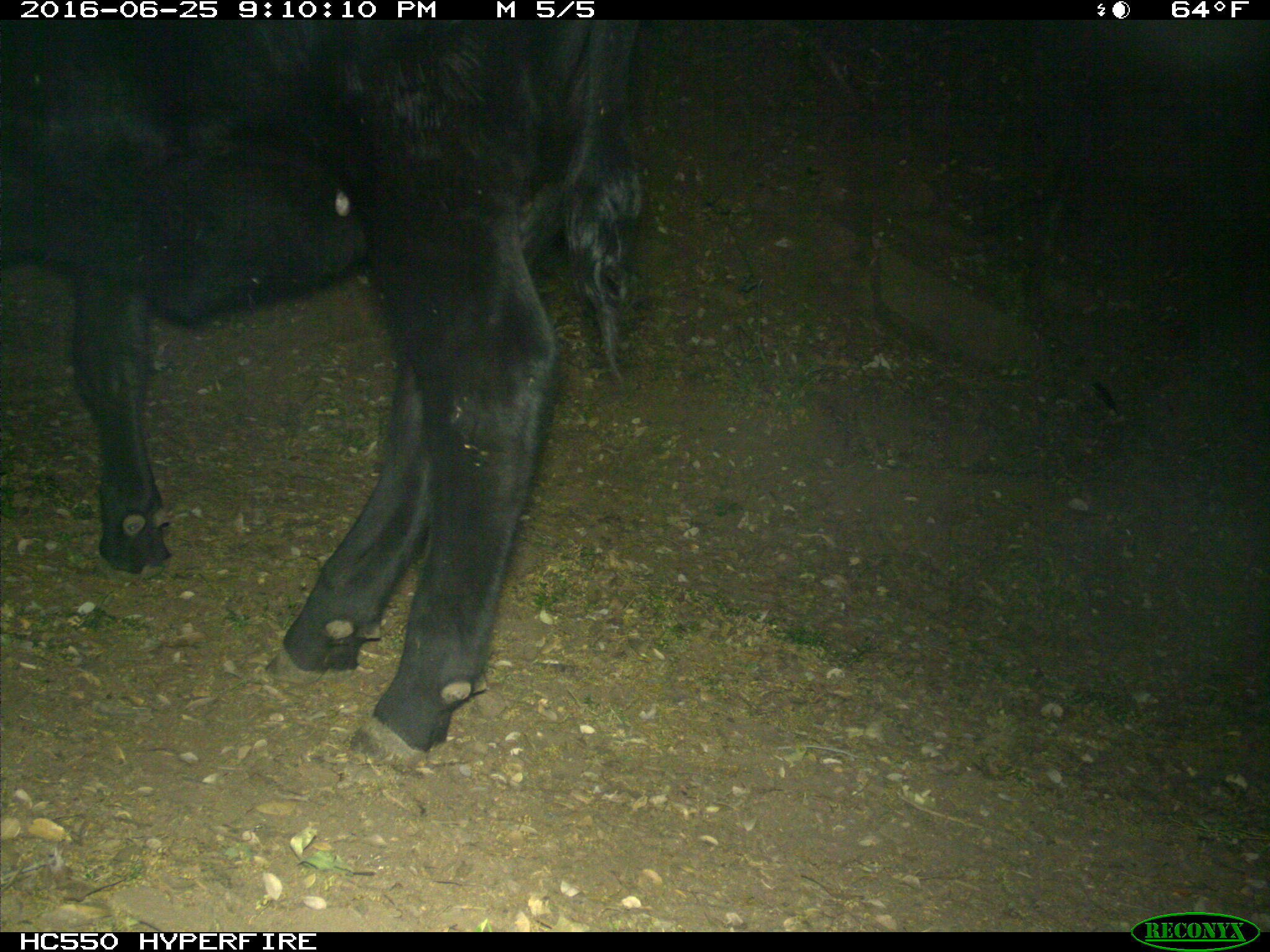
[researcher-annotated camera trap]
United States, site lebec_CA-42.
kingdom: Animalia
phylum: Chordata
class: Mammalia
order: Artiodactyla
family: Bovidae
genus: Bos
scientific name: Bos taurus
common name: domestic cow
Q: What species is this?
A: Bos taurus (domestic cow).